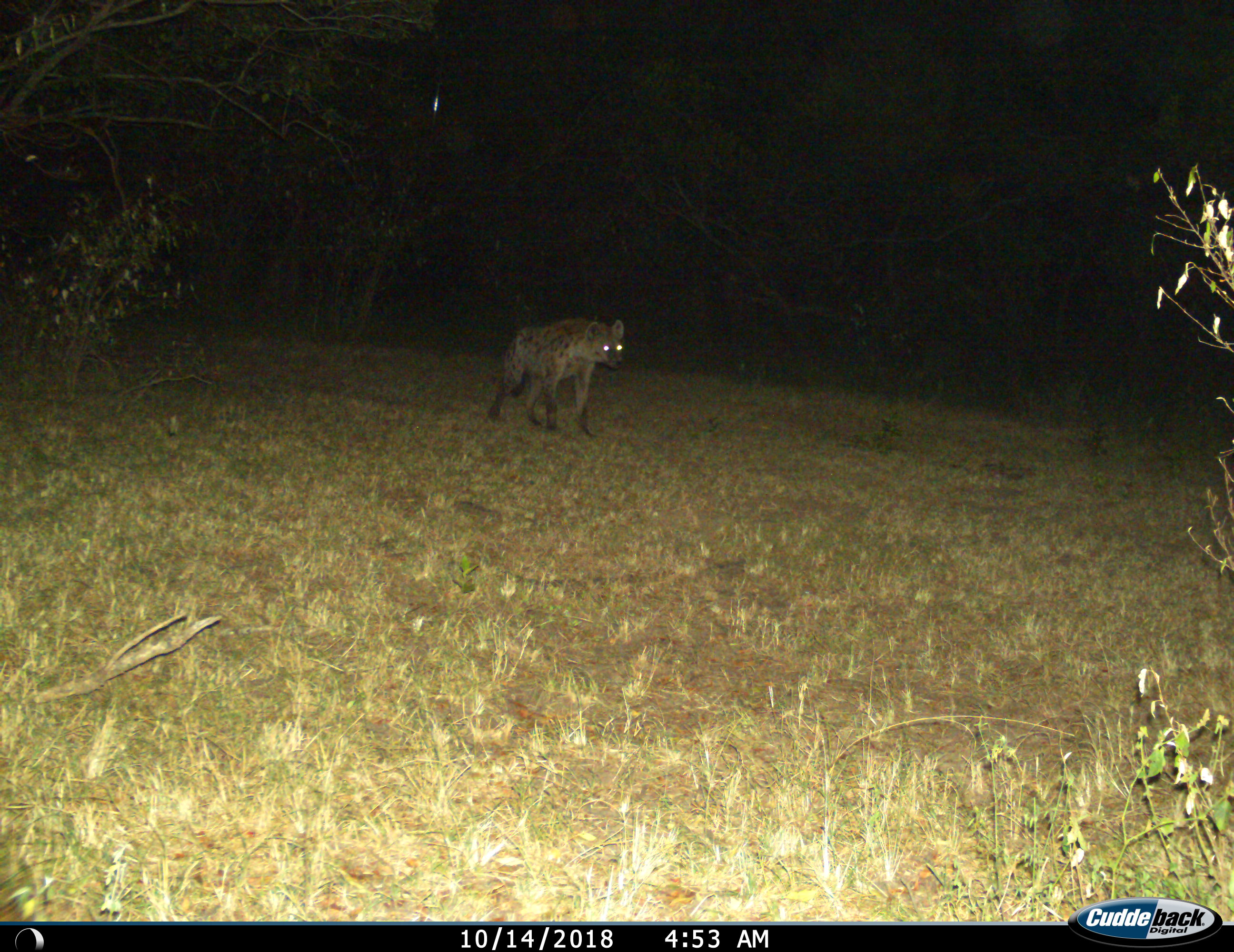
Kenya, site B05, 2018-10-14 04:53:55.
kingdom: Animalia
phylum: Chordata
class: Mammalia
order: Carnivora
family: Hyaenidae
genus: Crocuta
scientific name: Crocuta crocuta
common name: spotted hyena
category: hyenaspotted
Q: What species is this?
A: Hyenaspotted (spotted hyena) (Crocuta crocuta).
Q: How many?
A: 1.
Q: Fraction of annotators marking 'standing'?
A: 20%.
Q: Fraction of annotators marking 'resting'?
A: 0%.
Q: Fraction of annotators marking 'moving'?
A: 80%.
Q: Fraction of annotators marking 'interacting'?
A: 0%.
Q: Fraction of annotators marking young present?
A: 0%.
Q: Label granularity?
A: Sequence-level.